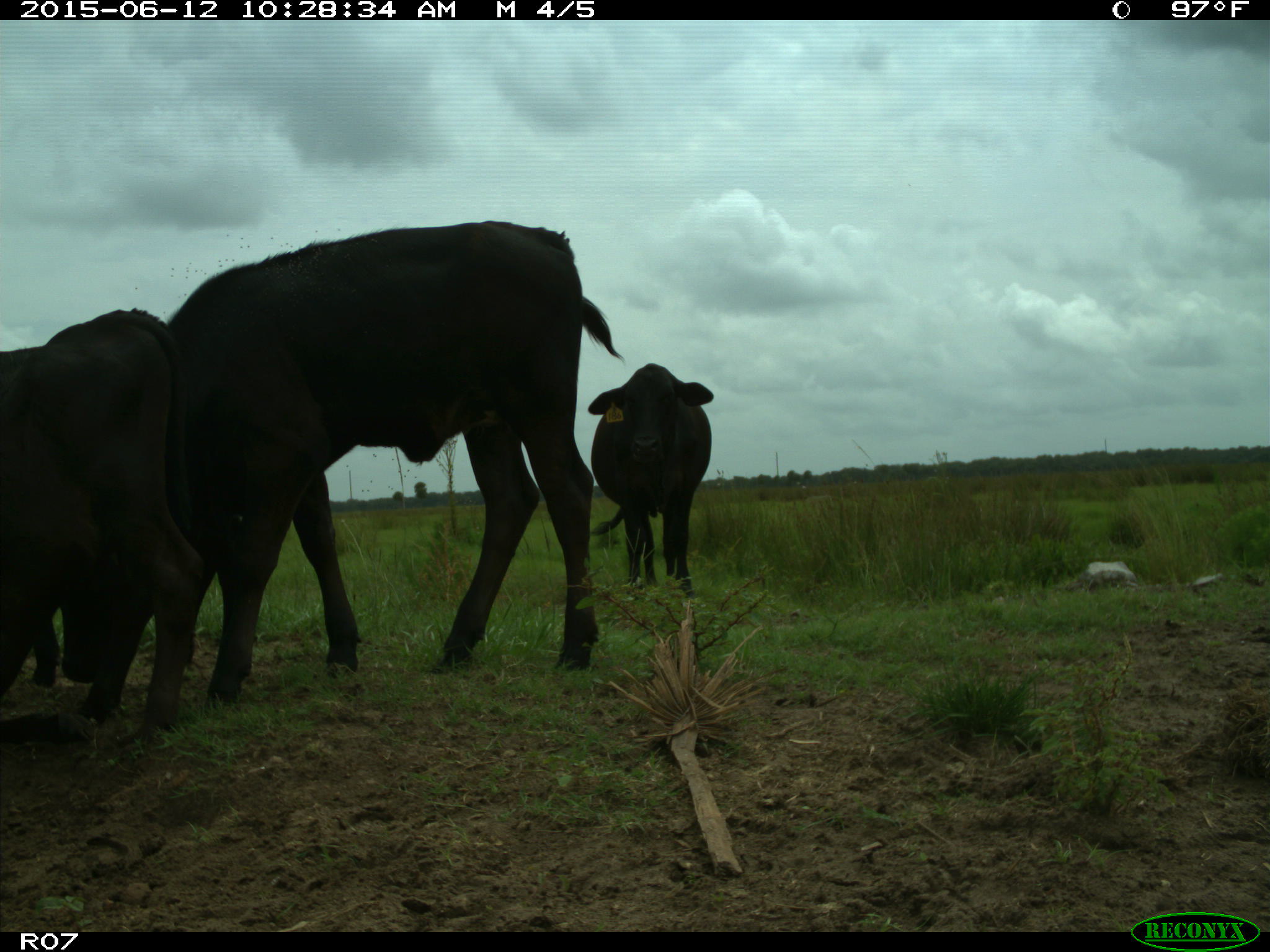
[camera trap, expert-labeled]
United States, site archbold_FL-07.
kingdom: Animalia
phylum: Chordata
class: Mammalia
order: Artiodactyla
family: Bovidae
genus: Bos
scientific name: Bos taurus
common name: domestic cow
Bos taurus (domestic cow).